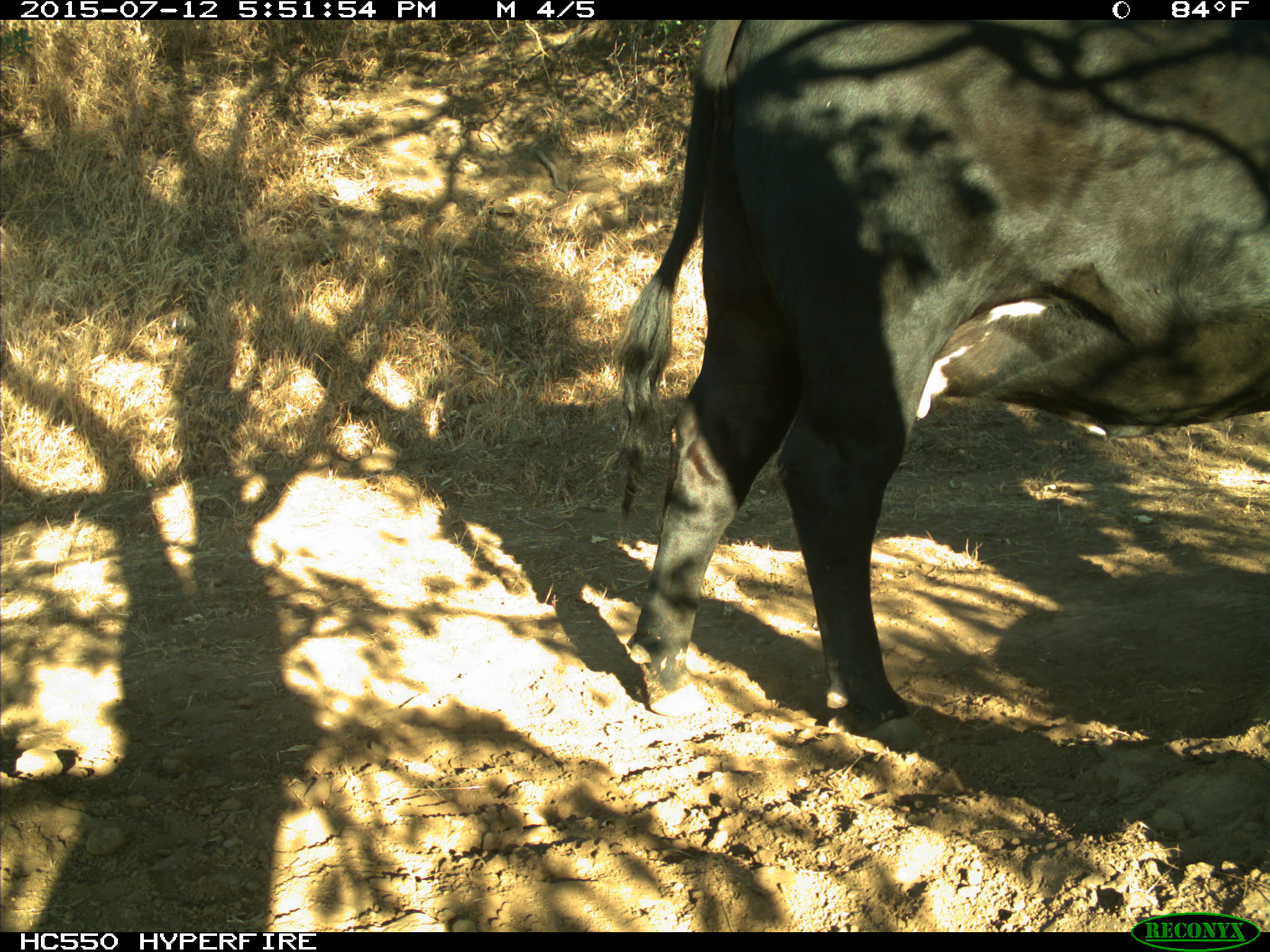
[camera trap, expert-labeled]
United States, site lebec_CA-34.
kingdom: Animalia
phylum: Chordata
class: Mammalia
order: Artiodactyla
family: Bovidae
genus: Bos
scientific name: Bos taurus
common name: domestic cow